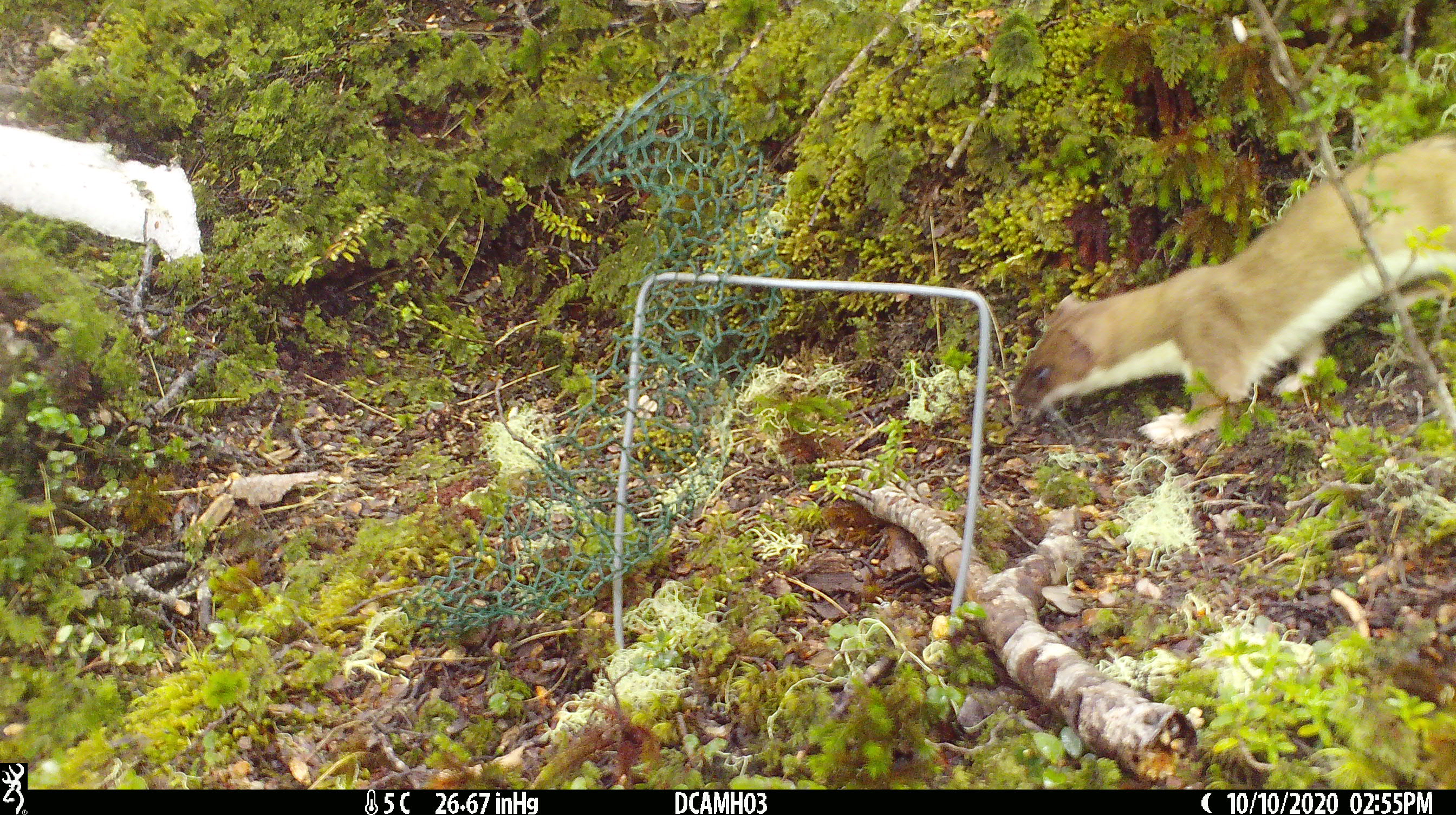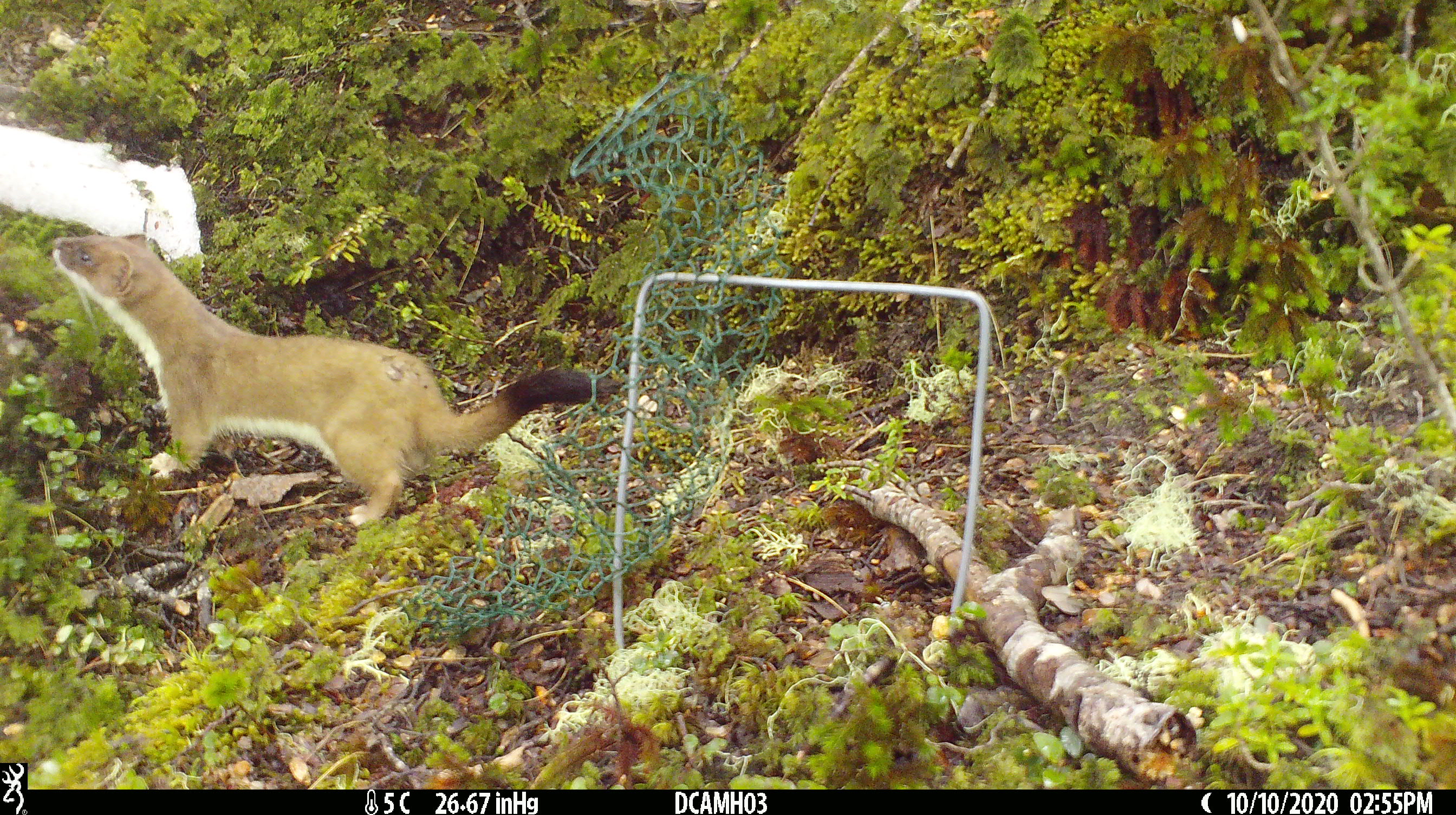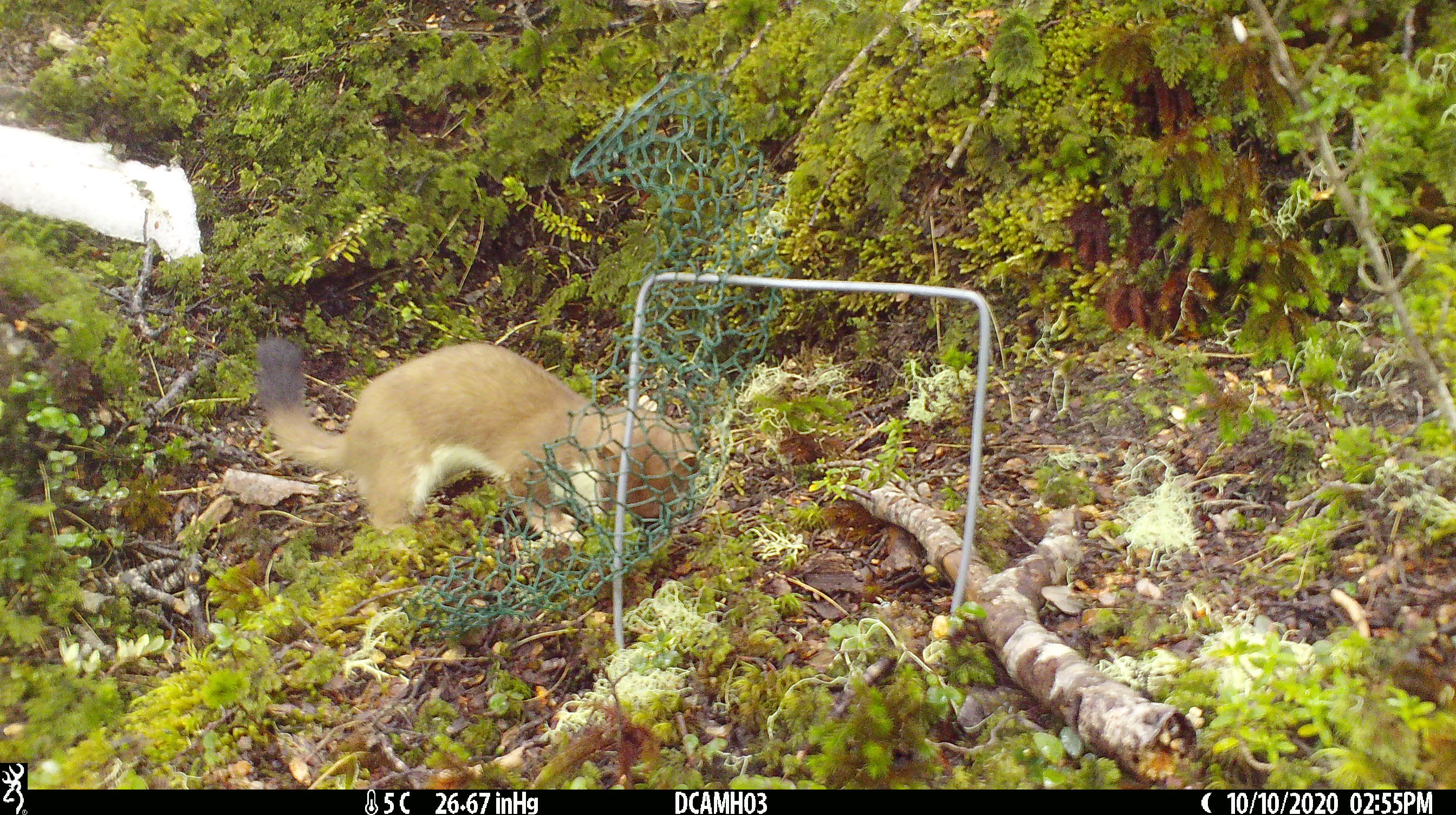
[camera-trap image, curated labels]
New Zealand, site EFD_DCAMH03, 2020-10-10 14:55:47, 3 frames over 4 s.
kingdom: Animalia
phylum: Chordata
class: Mammalia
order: Carnivora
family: Mustelidae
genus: Mustela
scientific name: Mustela erminea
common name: stoat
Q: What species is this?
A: Stoat (Mustela erminea).